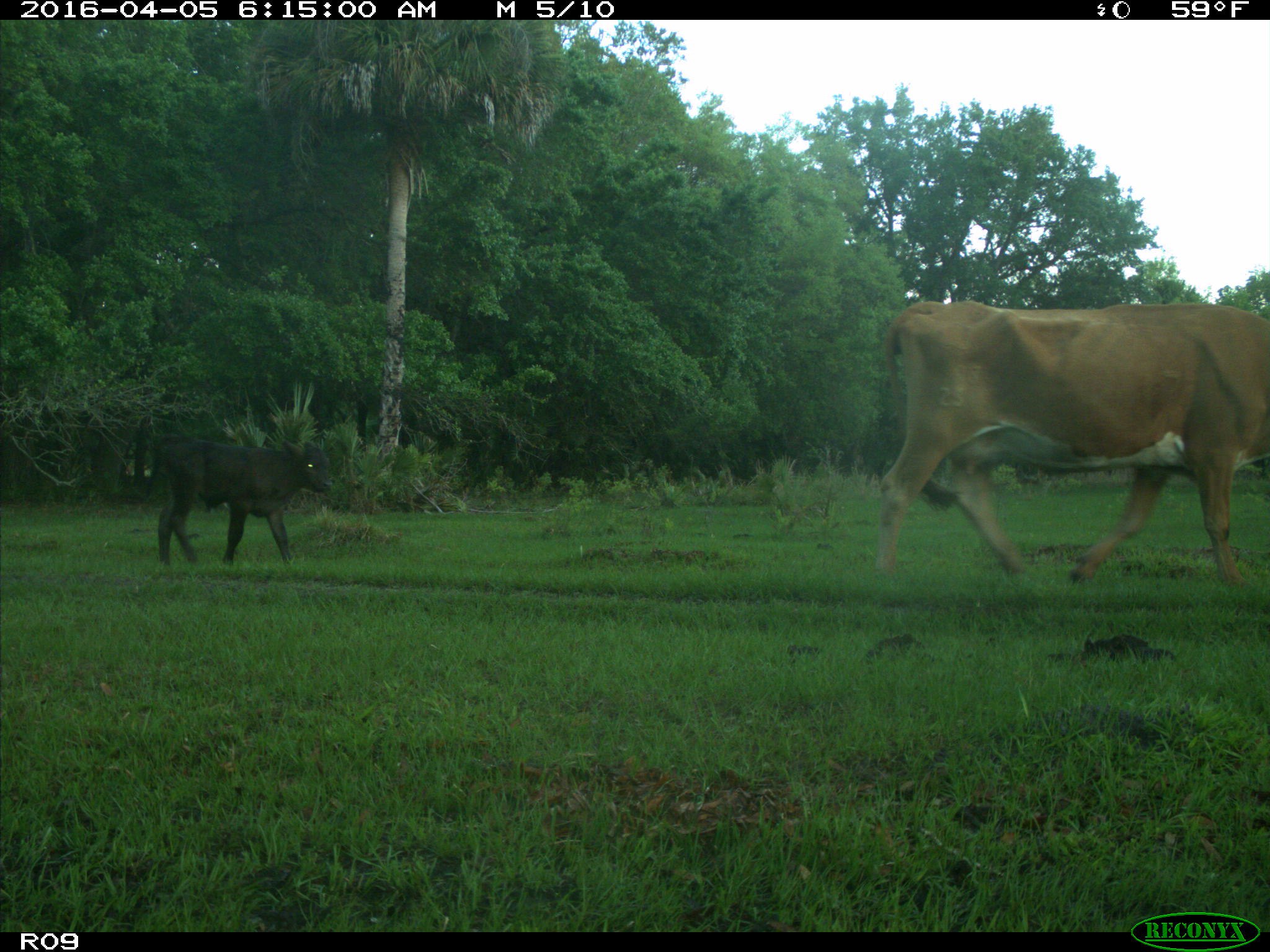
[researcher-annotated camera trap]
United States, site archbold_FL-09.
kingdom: Animalia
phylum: Chordata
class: Mammalia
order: Artiodactyla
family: Bovidae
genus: Bos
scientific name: Bos taurus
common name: domestic cow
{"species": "Bos taurus (domestic cow)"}